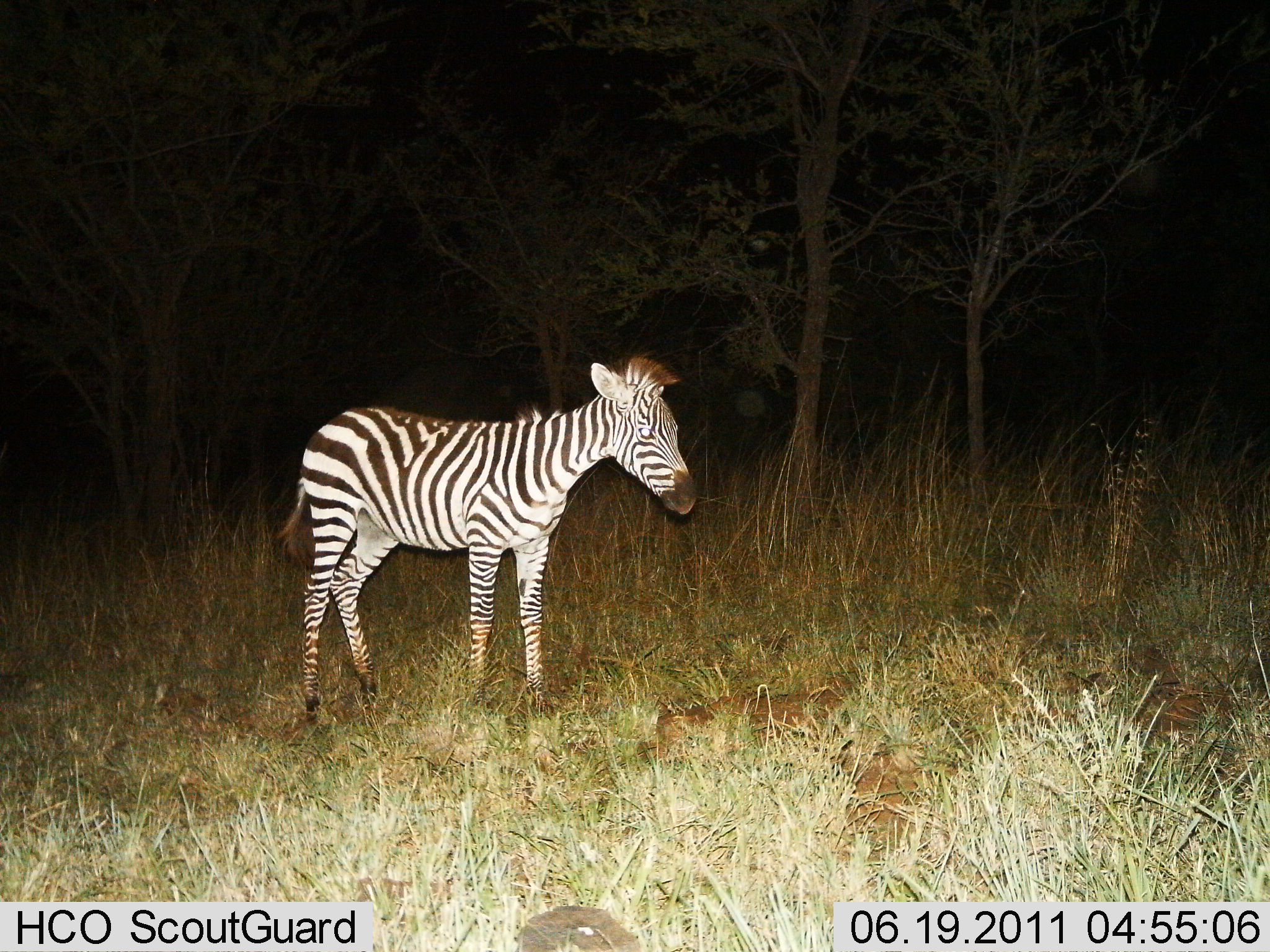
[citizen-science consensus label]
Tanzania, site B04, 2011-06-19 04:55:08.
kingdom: Animalia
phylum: Chordata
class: Mammalia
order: Perissodactyla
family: Equidae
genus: Equus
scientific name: Equus quagga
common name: plains zebra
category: zebra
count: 1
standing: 100%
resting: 0%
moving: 0%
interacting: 0%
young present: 38%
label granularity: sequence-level